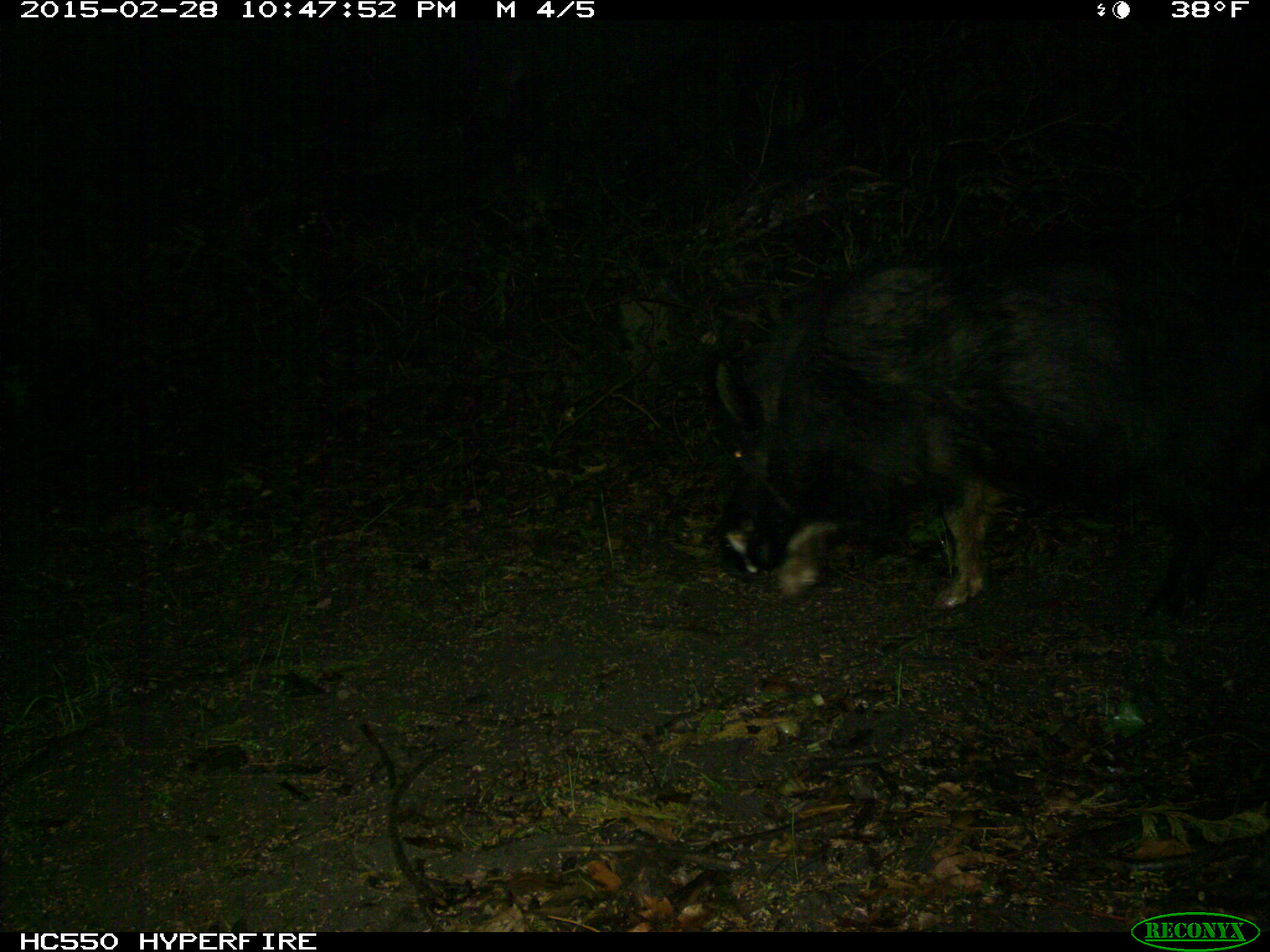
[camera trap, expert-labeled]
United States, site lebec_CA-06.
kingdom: Animalia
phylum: Chordata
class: Mammalia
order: Artiodactyla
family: Suidae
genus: Sus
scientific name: Sus scrofa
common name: wild boar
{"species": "Sus scrofa (wild boar)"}